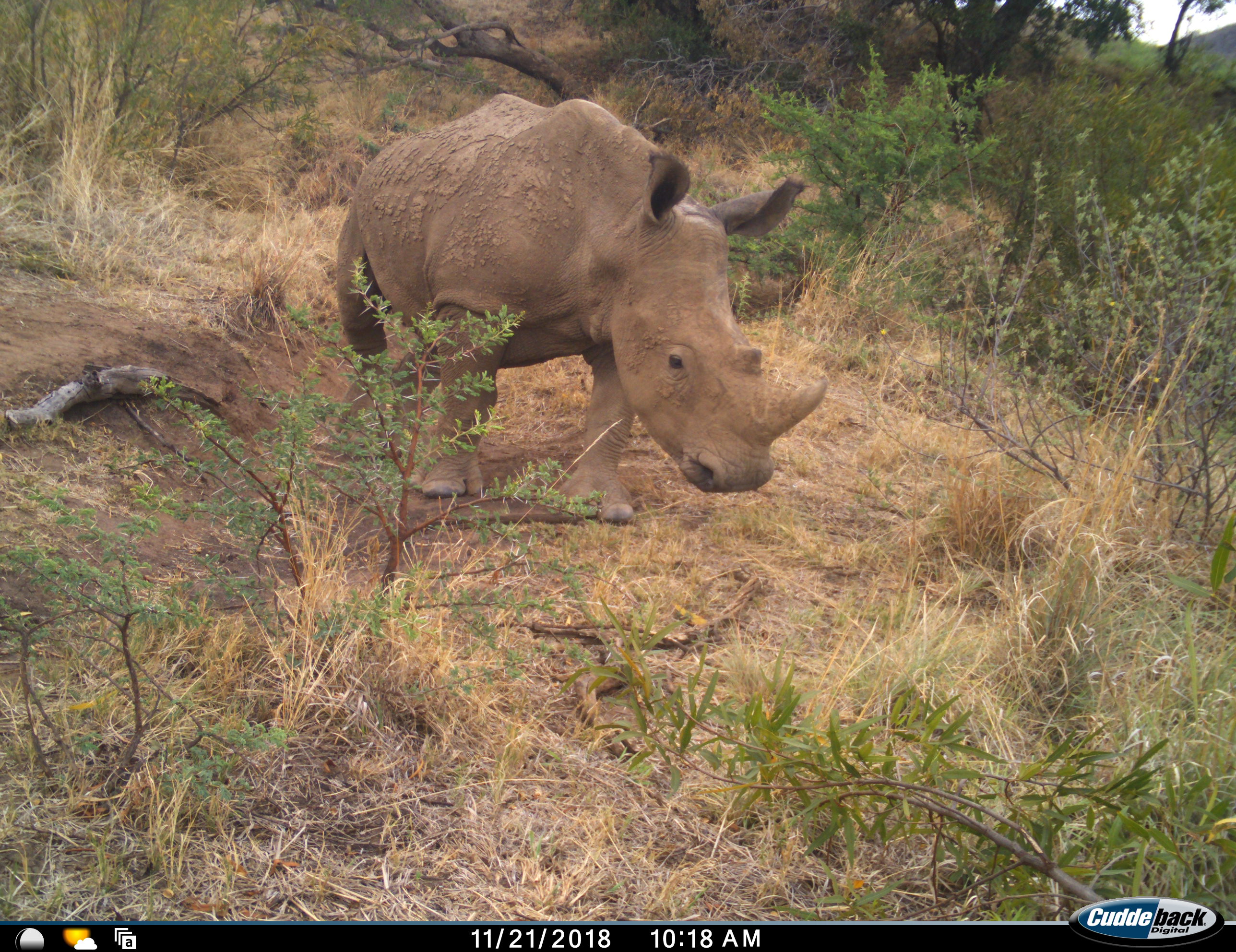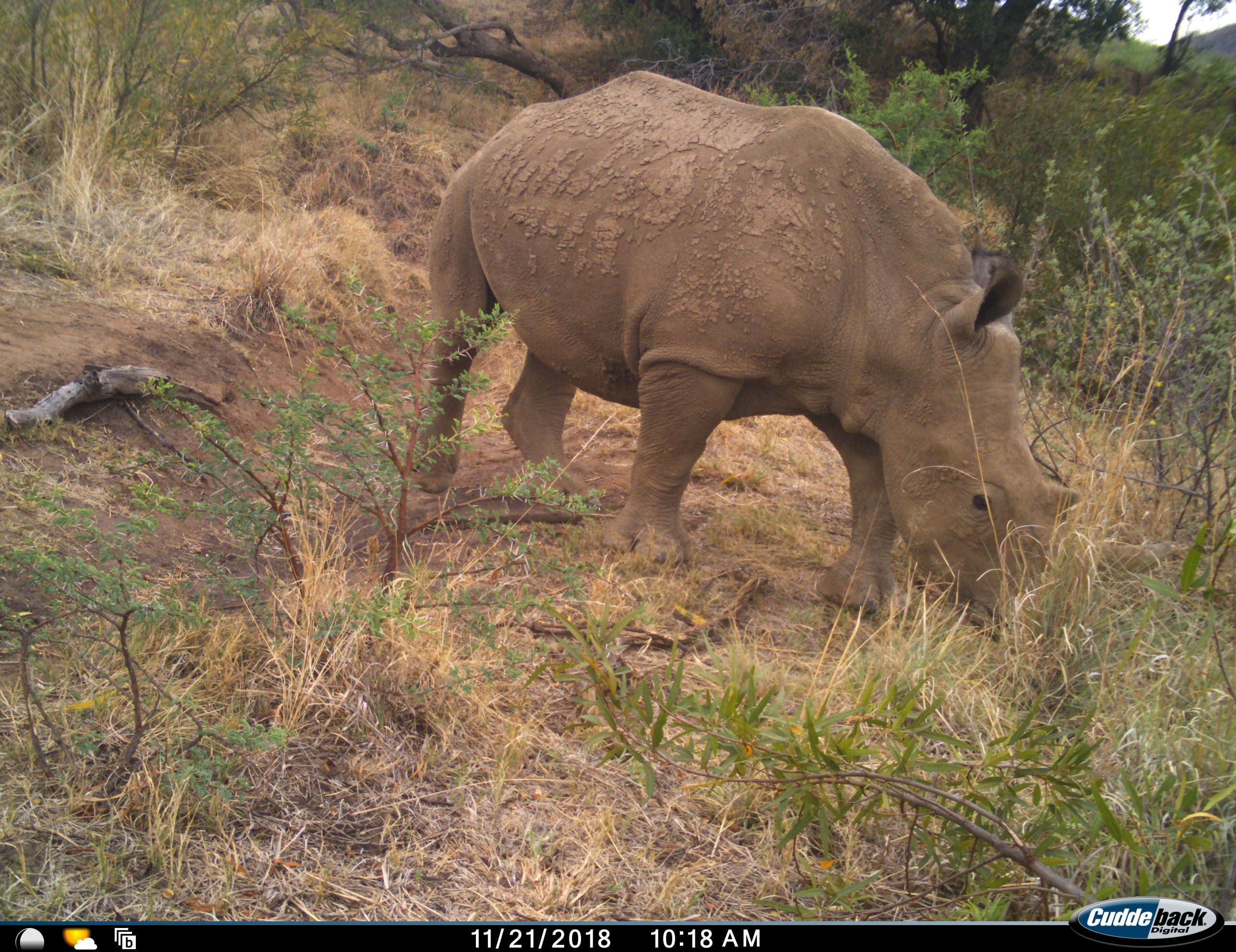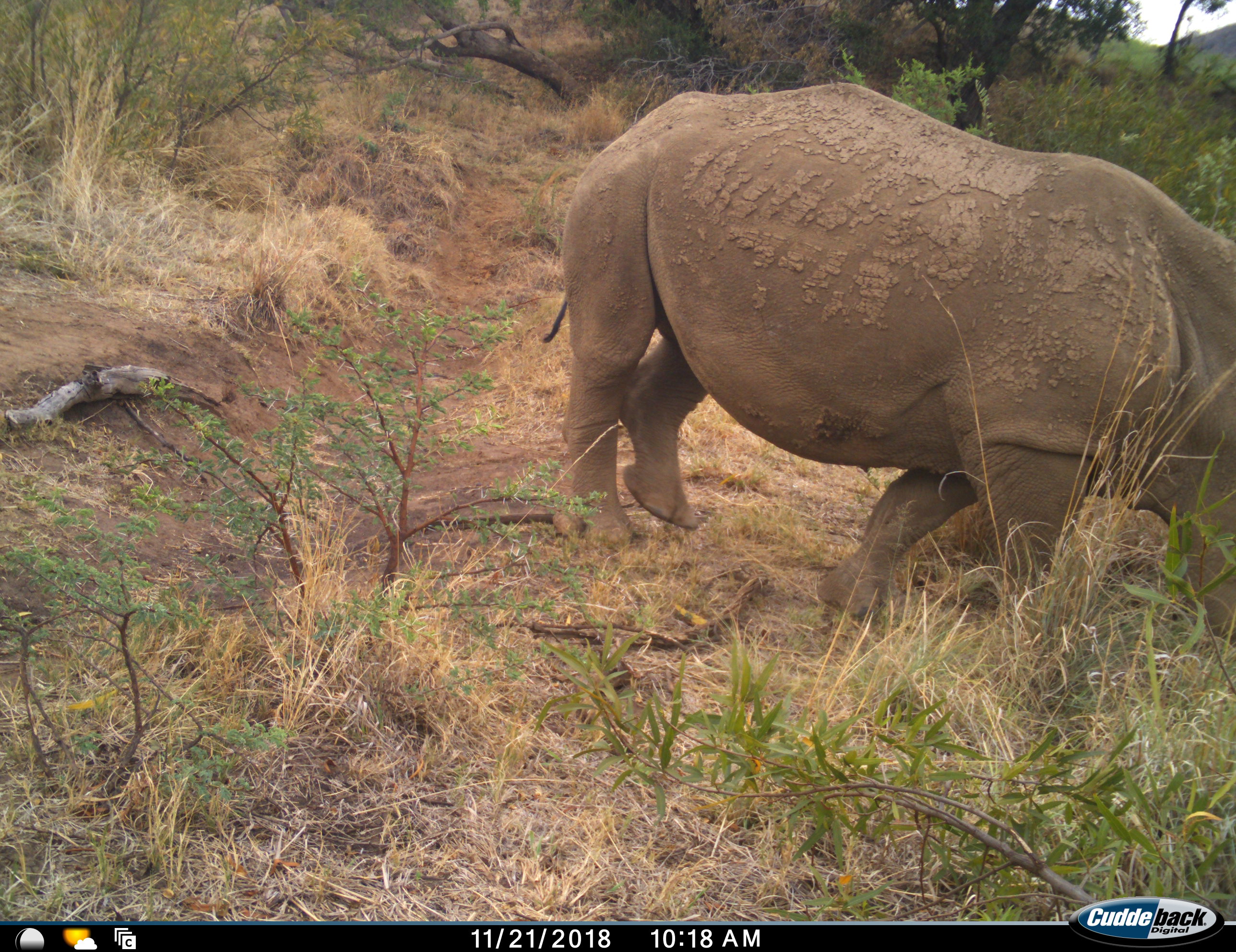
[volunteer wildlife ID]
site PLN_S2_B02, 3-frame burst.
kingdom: Animalia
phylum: Chordata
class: Mammalia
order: Perissodactyla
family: Rhinocerotidae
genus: Ceratotherium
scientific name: Ceratotherium simum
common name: white rhinoceros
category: rhinoceroswhite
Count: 1.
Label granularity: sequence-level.